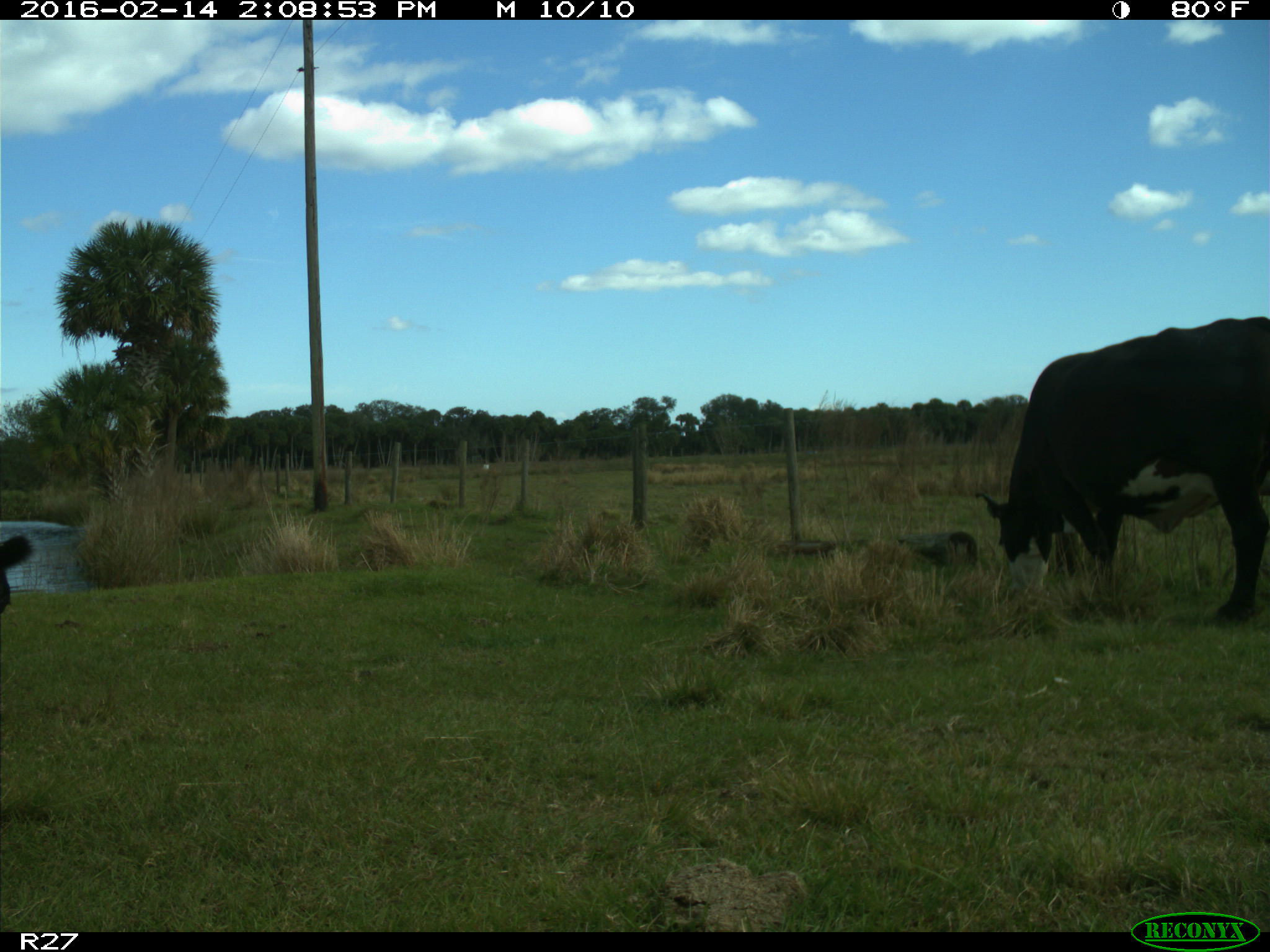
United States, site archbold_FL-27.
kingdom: Animalia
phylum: Chordata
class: Mammalia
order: Artiodactyla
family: Bovidae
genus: Bos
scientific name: Bos taurus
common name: domestic cow